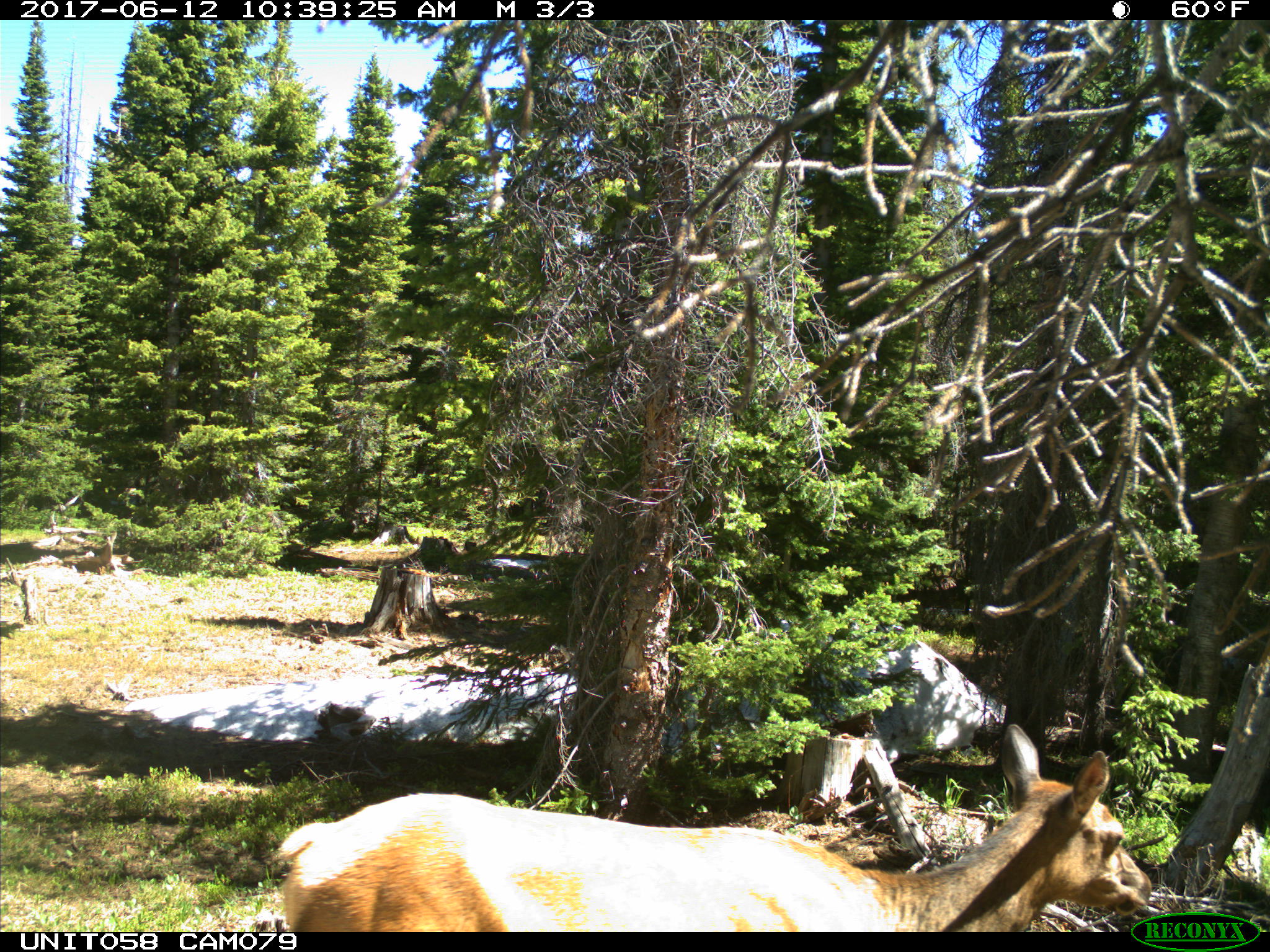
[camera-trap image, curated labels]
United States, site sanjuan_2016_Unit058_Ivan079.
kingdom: Animalia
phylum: Chordata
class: Mammalia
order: Artiodactyla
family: Cervidae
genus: Cervus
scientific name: Cervus elaphus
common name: red deer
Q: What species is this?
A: Cervus elaphus (red deer).